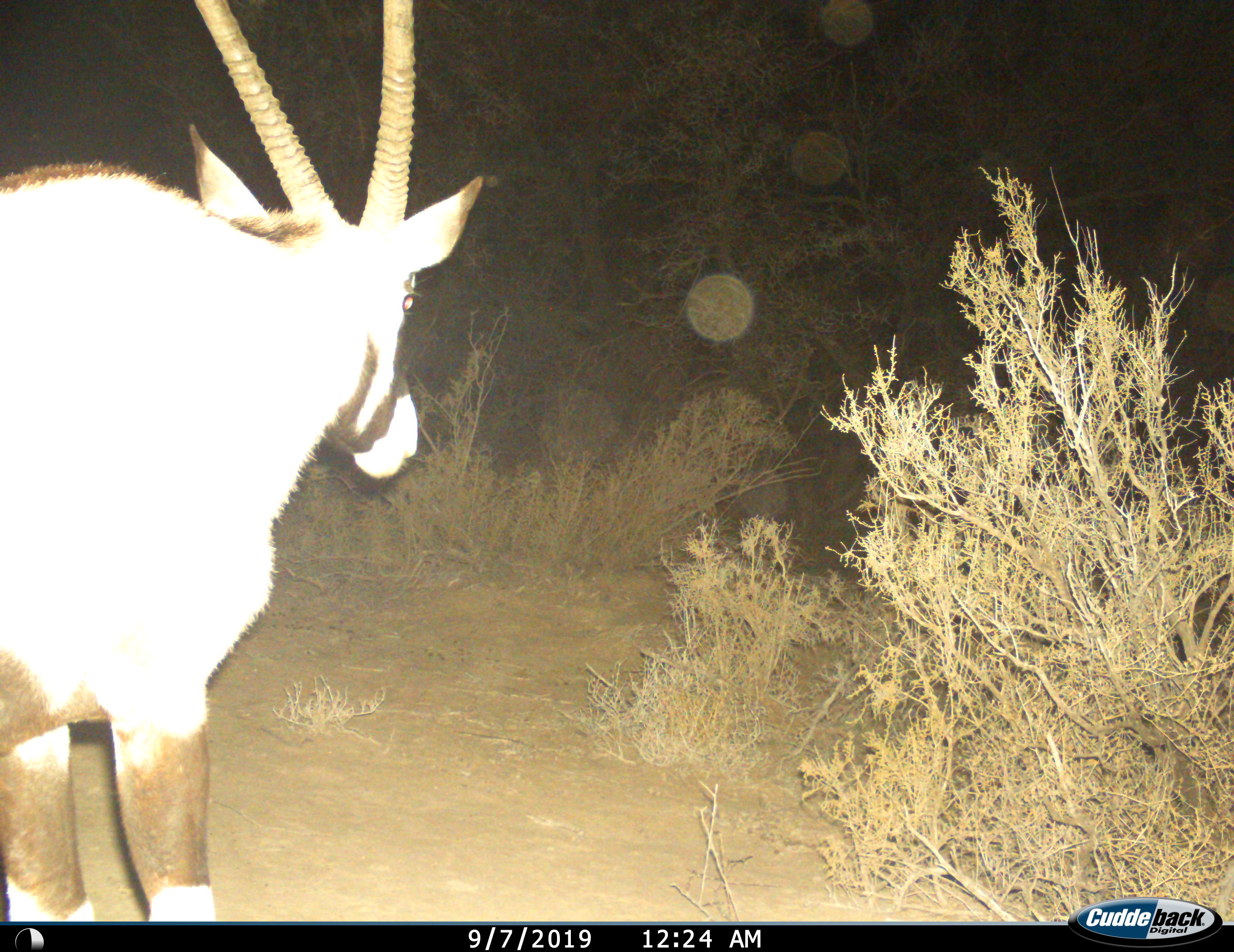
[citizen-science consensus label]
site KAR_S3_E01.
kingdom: Animalia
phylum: Chordata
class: Mammalia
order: Artiodactyla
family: Bovidae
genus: Oryx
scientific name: Oryx gazella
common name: gemsbok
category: oryx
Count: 1.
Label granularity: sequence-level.